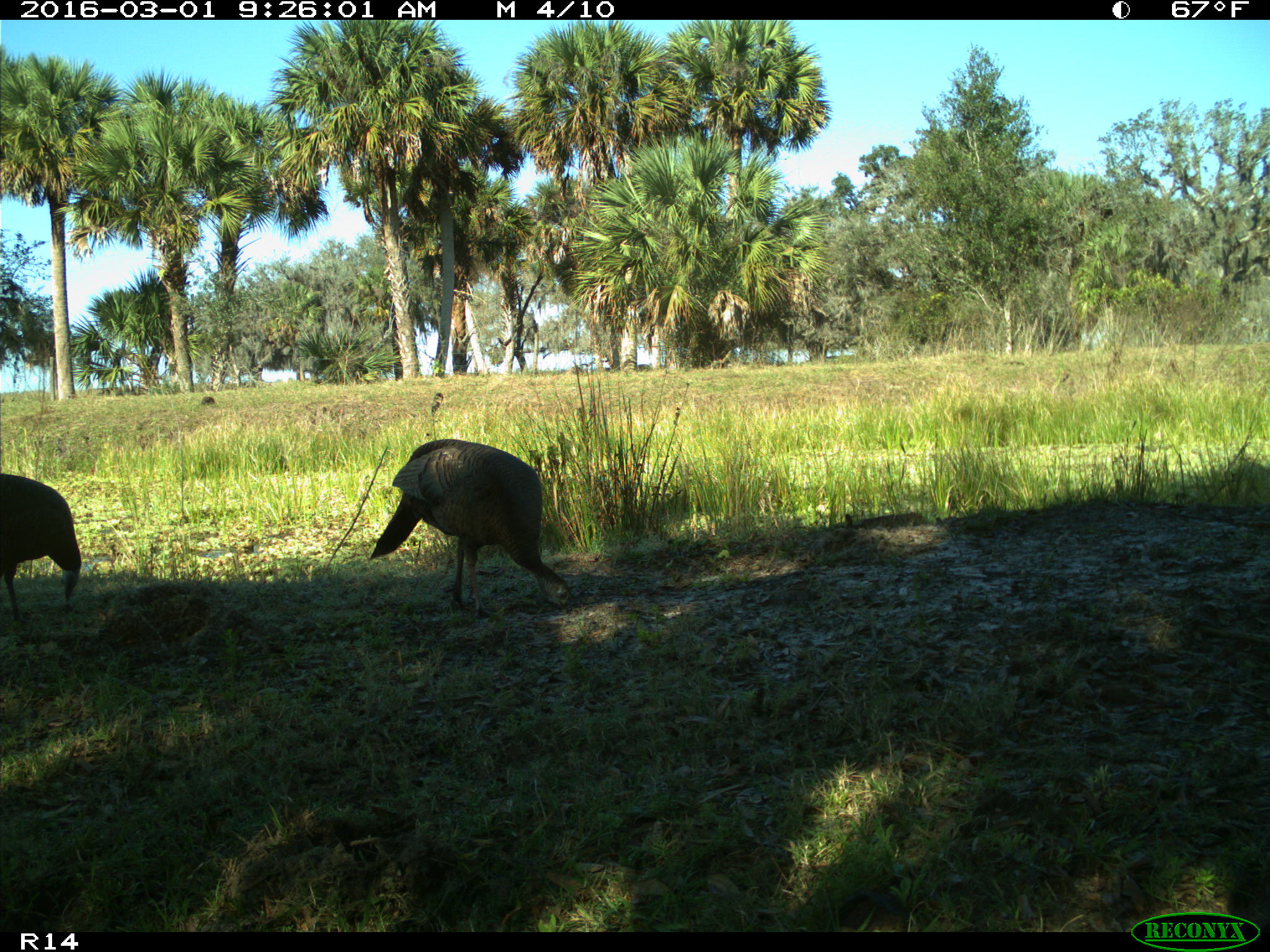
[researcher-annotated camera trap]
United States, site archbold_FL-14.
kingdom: Animalia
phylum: Chordata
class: Aves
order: Galliformes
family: Phasianidae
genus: Meleagris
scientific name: Meleagris gallopavo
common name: wild turkey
Meleagris gallopavo (wild turkey).